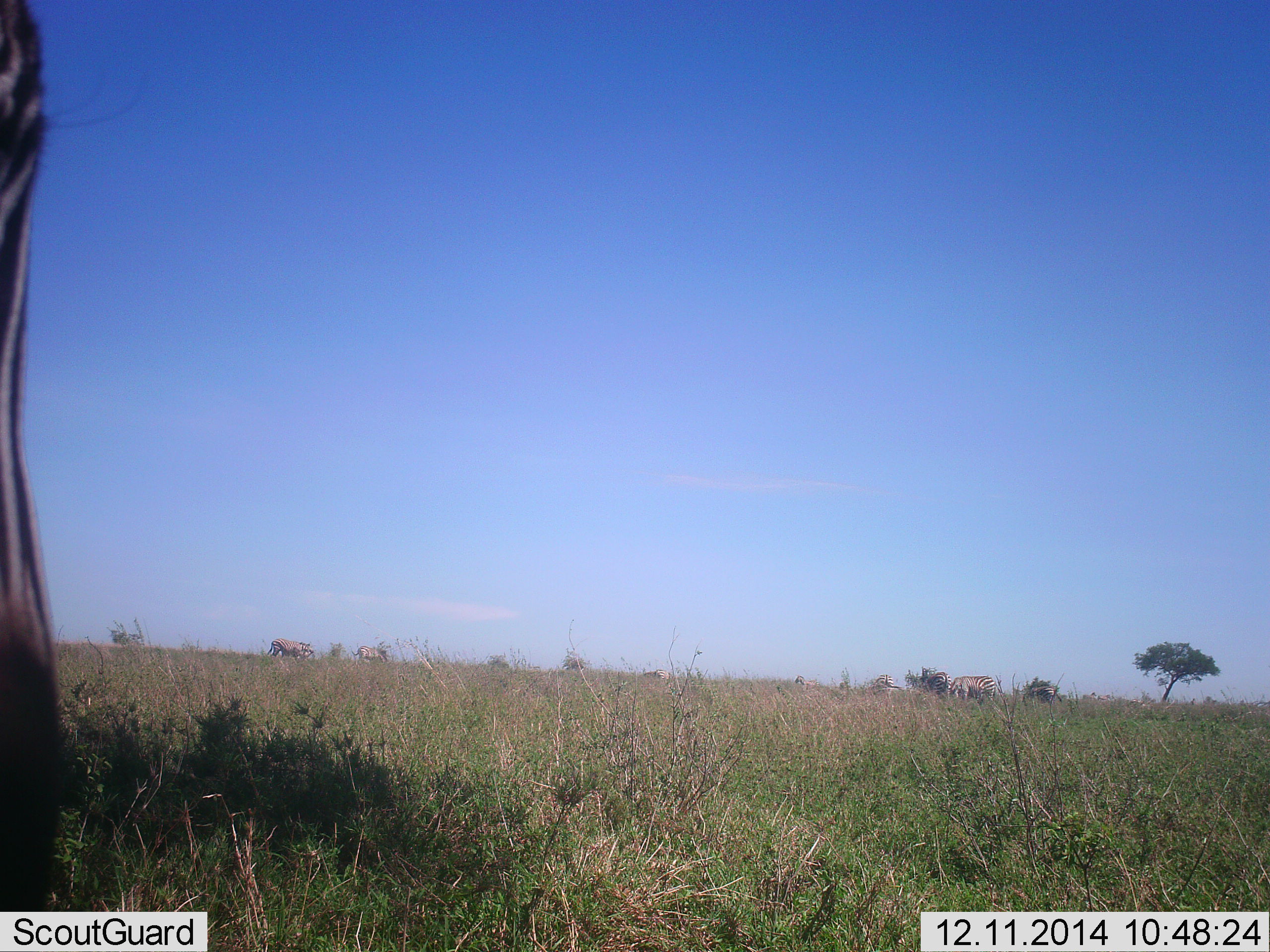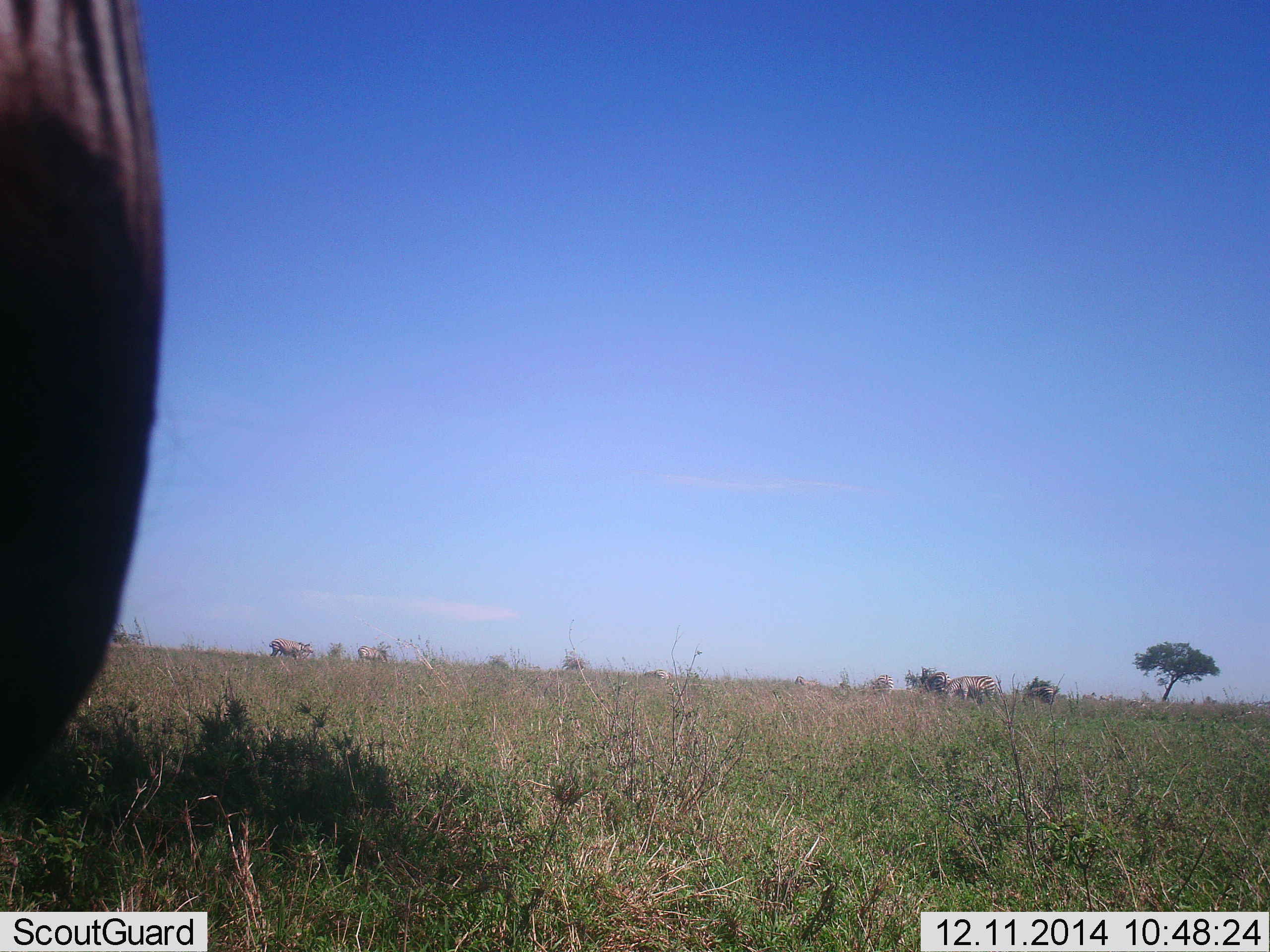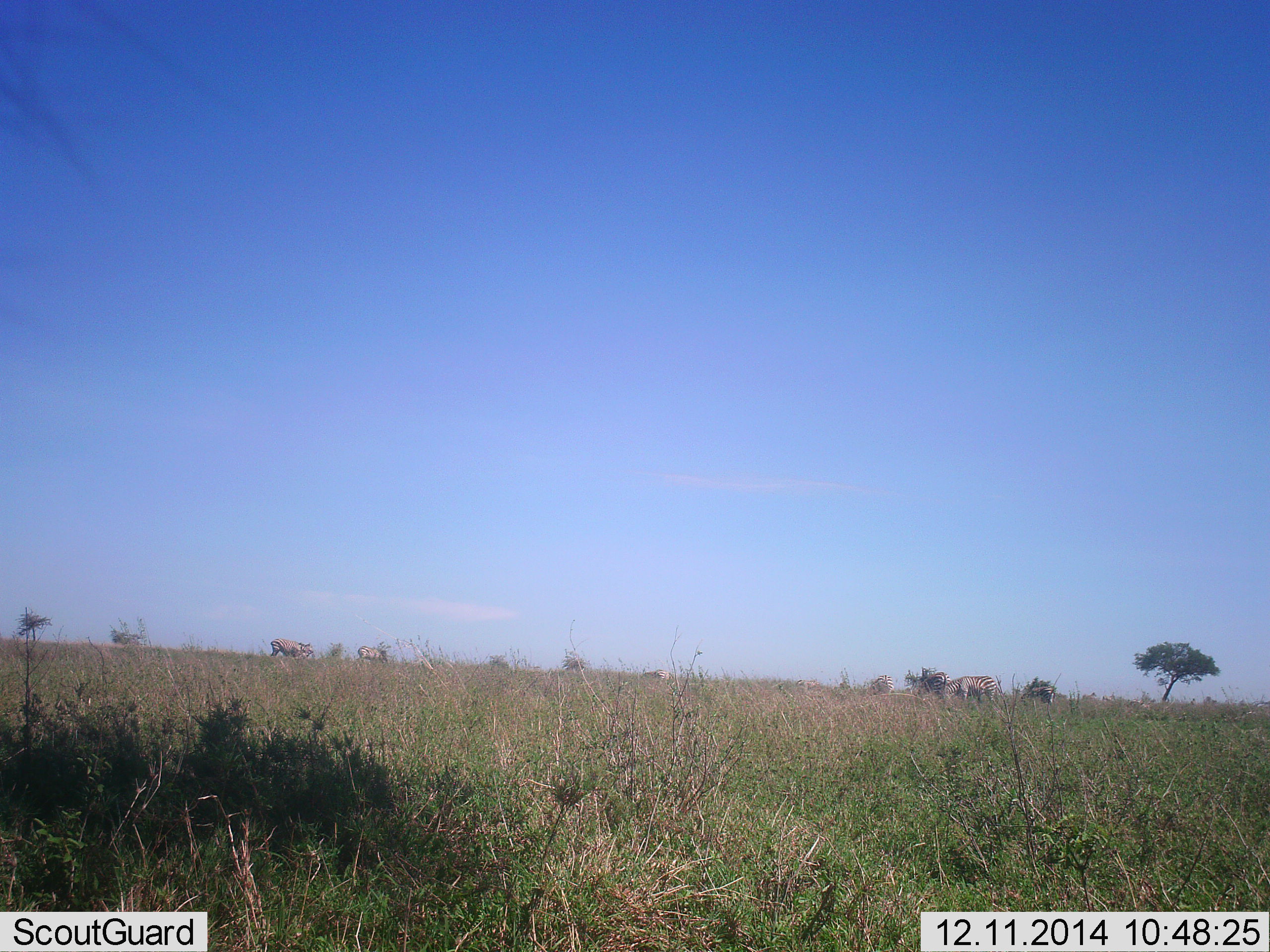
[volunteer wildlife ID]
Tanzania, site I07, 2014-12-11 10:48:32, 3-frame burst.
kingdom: Animalia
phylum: Chordata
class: Mammalia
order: Perissodactyla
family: Equidae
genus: Equus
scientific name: Equus quagga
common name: plains zebra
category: zebra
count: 5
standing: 50%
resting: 0%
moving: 20%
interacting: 0%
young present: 0%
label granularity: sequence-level